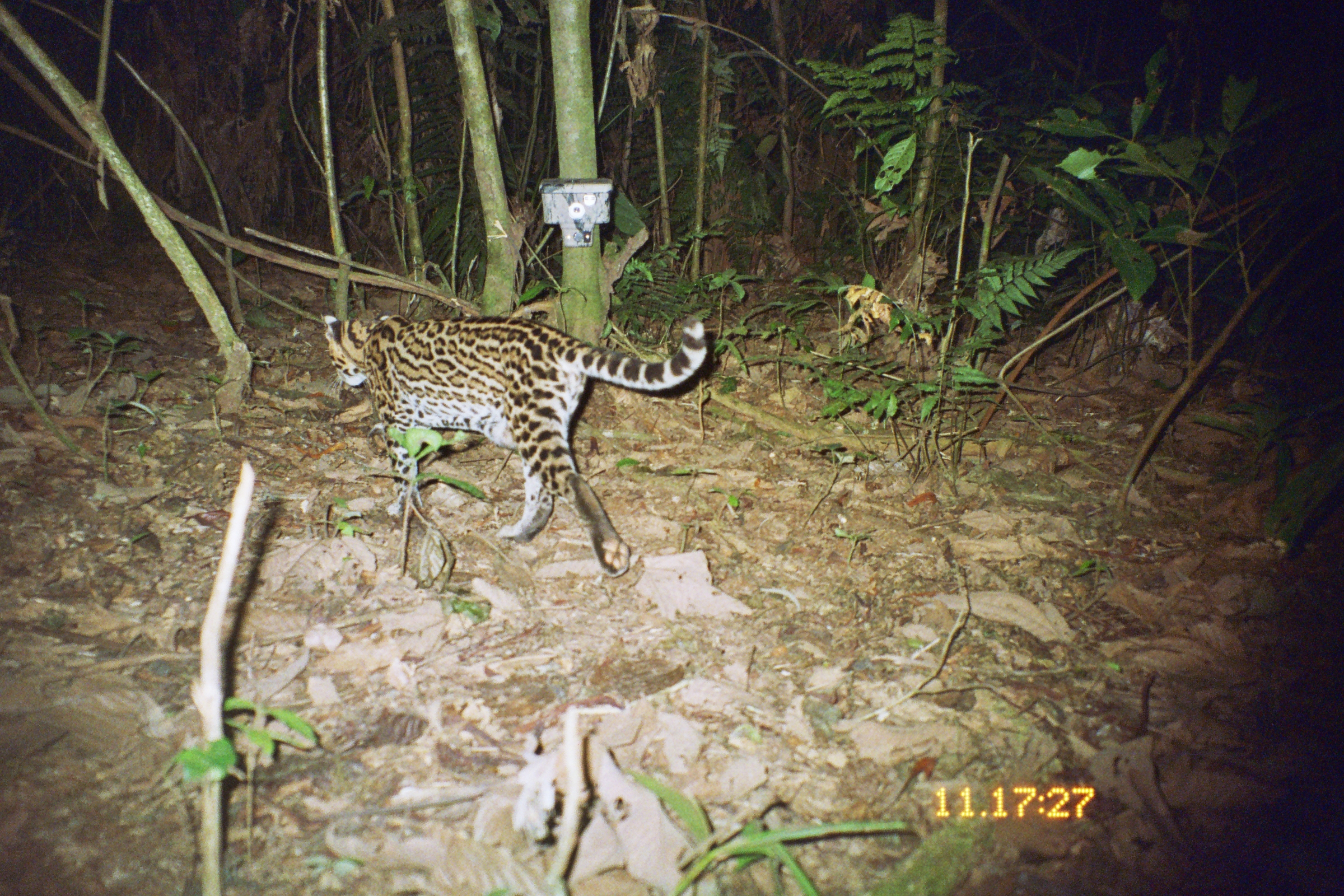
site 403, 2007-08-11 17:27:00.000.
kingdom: Animalia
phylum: Chordata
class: Mammalia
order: Carnivora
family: Felidae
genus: Leopardus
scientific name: Leopardus pardalis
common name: ocelot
Leopardus pardalis (ocelot).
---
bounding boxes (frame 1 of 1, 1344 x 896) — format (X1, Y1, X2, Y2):
leopardus pardalis: (321, 313, 709, 576)